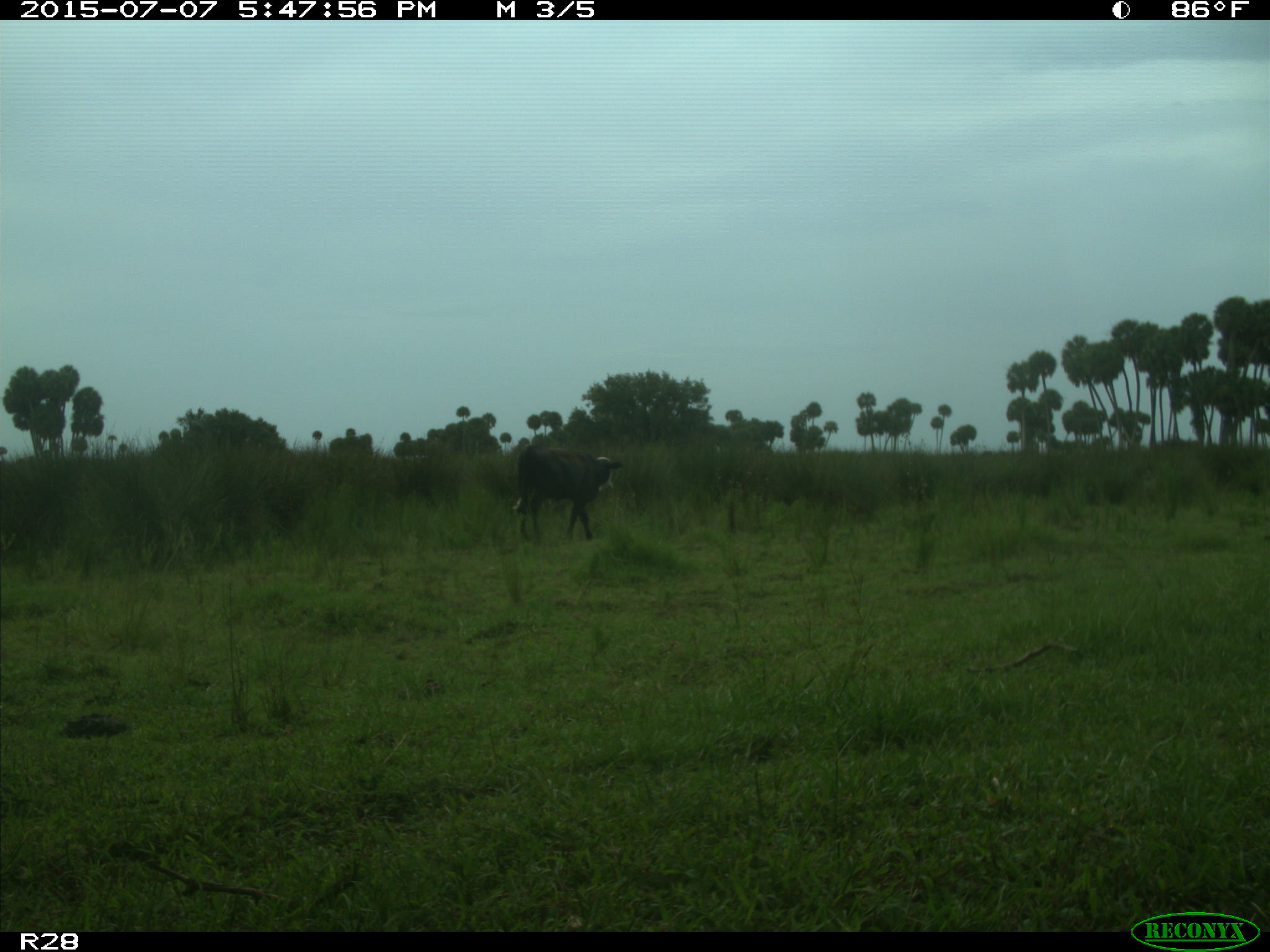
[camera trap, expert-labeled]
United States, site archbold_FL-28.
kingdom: Animalia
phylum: Chordata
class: Mammalia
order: Artiodactyla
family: Bovidae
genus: Bos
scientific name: Bos taurus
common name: domestic cow